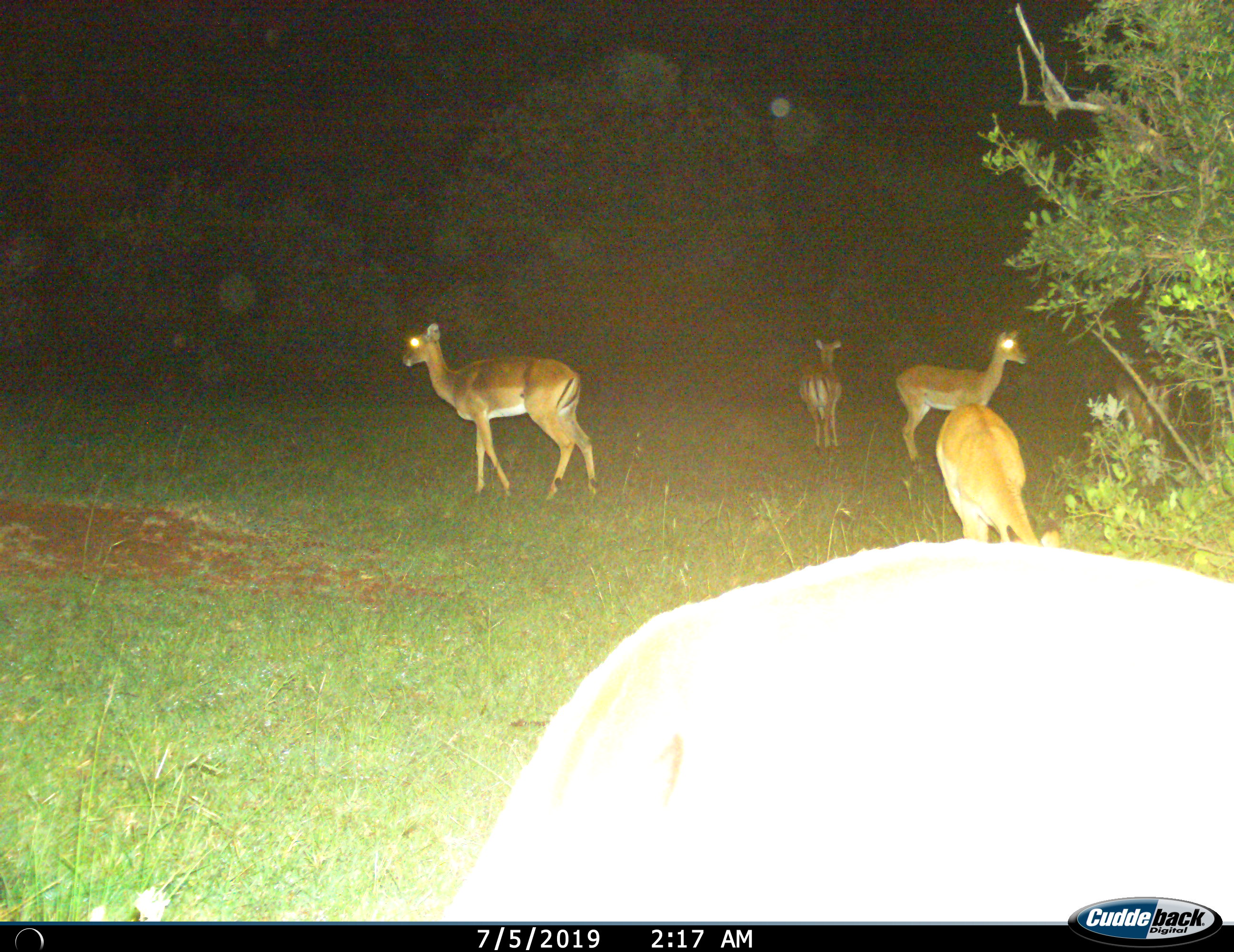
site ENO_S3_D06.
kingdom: Animalia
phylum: Chordata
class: Mammalia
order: Artiodactyla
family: Bovidae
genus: Aepyceros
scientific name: Aepyceros melampus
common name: impala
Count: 5.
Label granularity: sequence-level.